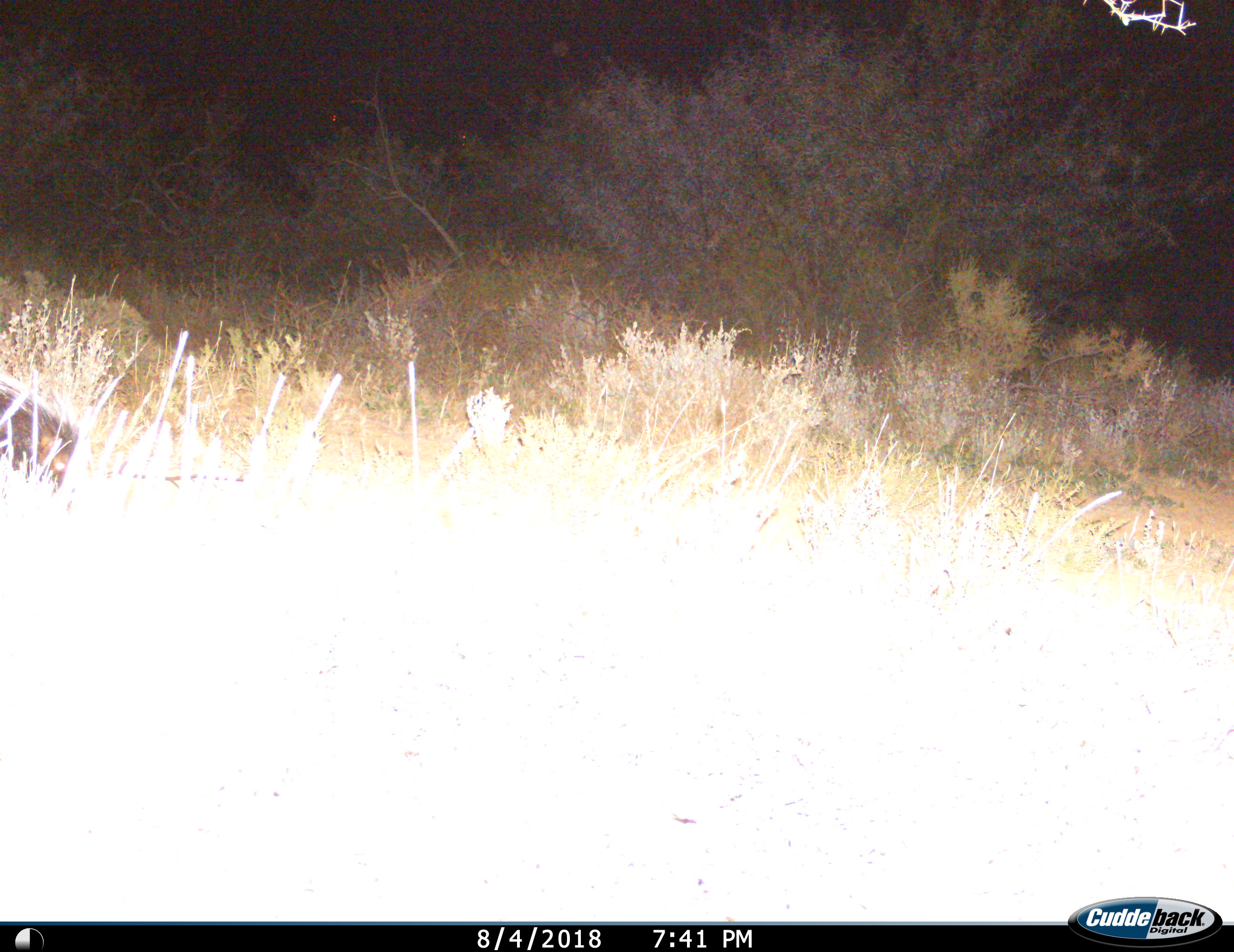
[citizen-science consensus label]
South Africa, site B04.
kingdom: Animalia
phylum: Chordata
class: Mammalia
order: Rodentia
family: Hystricidae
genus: Hystrix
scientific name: Hystrix africaeaustralis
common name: cape porcupine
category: porcupine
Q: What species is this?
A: Porcupine (cape porcupine) (Hystrix africaeaustralis).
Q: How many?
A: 1.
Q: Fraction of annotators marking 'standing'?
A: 22%.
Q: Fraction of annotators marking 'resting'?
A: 0%.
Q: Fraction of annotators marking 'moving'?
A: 67%.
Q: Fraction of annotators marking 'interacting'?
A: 0%.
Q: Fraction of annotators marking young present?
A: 0%.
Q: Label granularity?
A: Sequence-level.